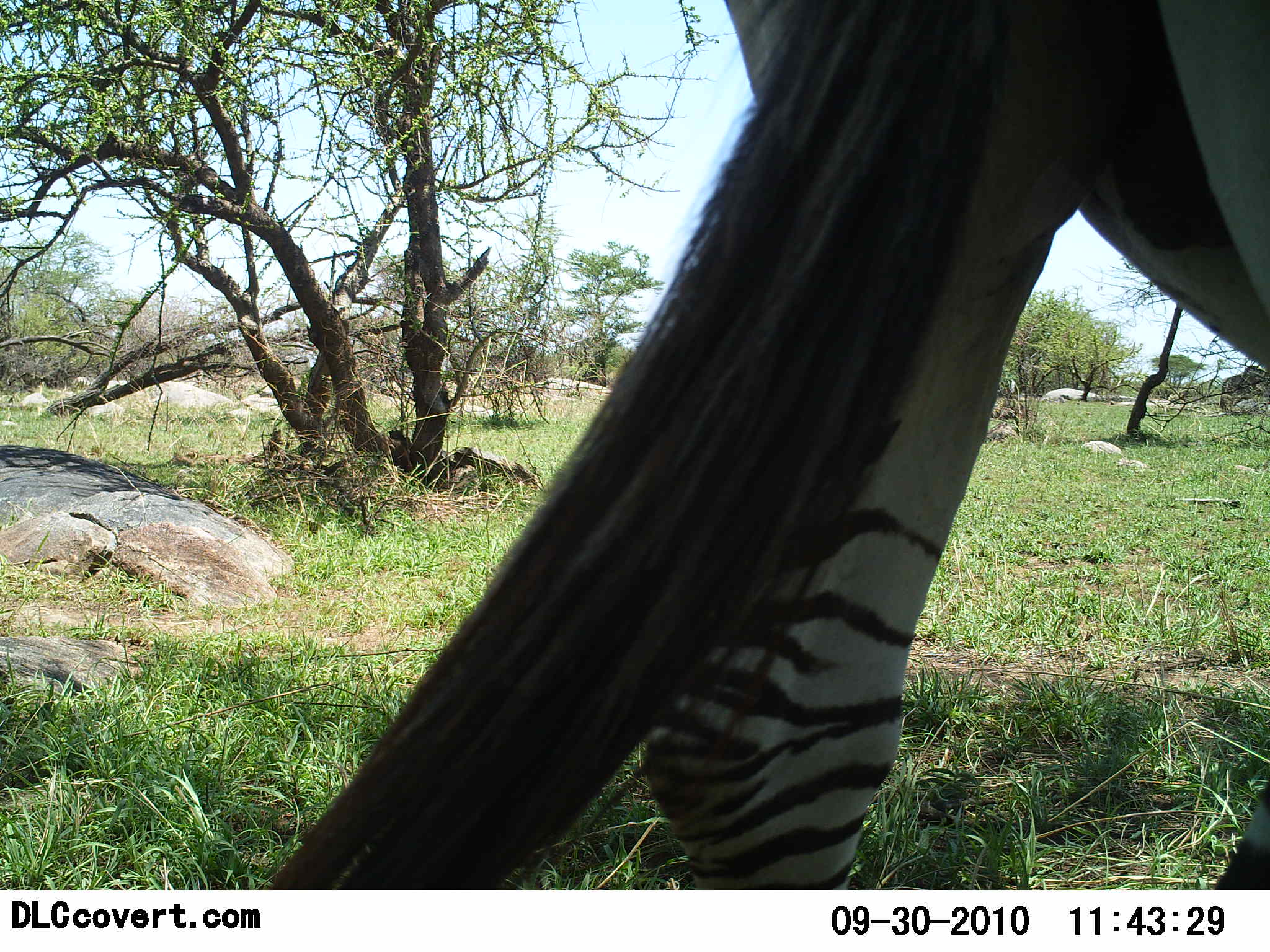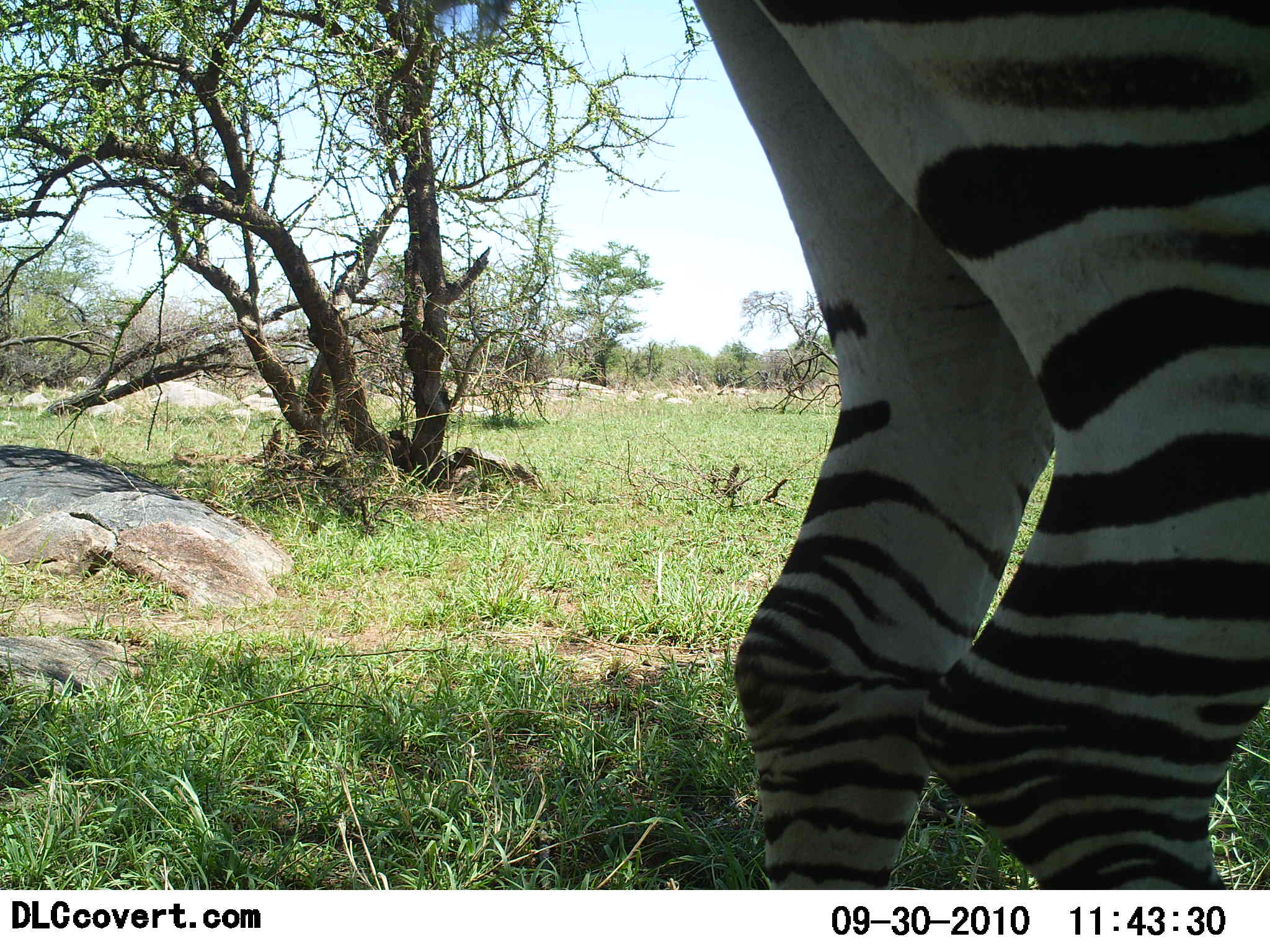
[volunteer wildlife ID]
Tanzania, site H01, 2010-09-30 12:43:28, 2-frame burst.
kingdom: Animalia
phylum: Chordata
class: Mammalia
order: Perissodactyla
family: Equidae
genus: Equus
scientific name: Equus quagga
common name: plains zebra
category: zebra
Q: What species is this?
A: Zebra (plains zebra) (Equus quagga).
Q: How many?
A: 1.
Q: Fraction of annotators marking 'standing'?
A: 56%.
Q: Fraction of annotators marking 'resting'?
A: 0%.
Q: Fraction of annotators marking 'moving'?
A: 69%.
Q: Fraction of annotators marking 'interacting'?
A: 0%.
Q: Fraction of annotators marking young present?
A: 0%.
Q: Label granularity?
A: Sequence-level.